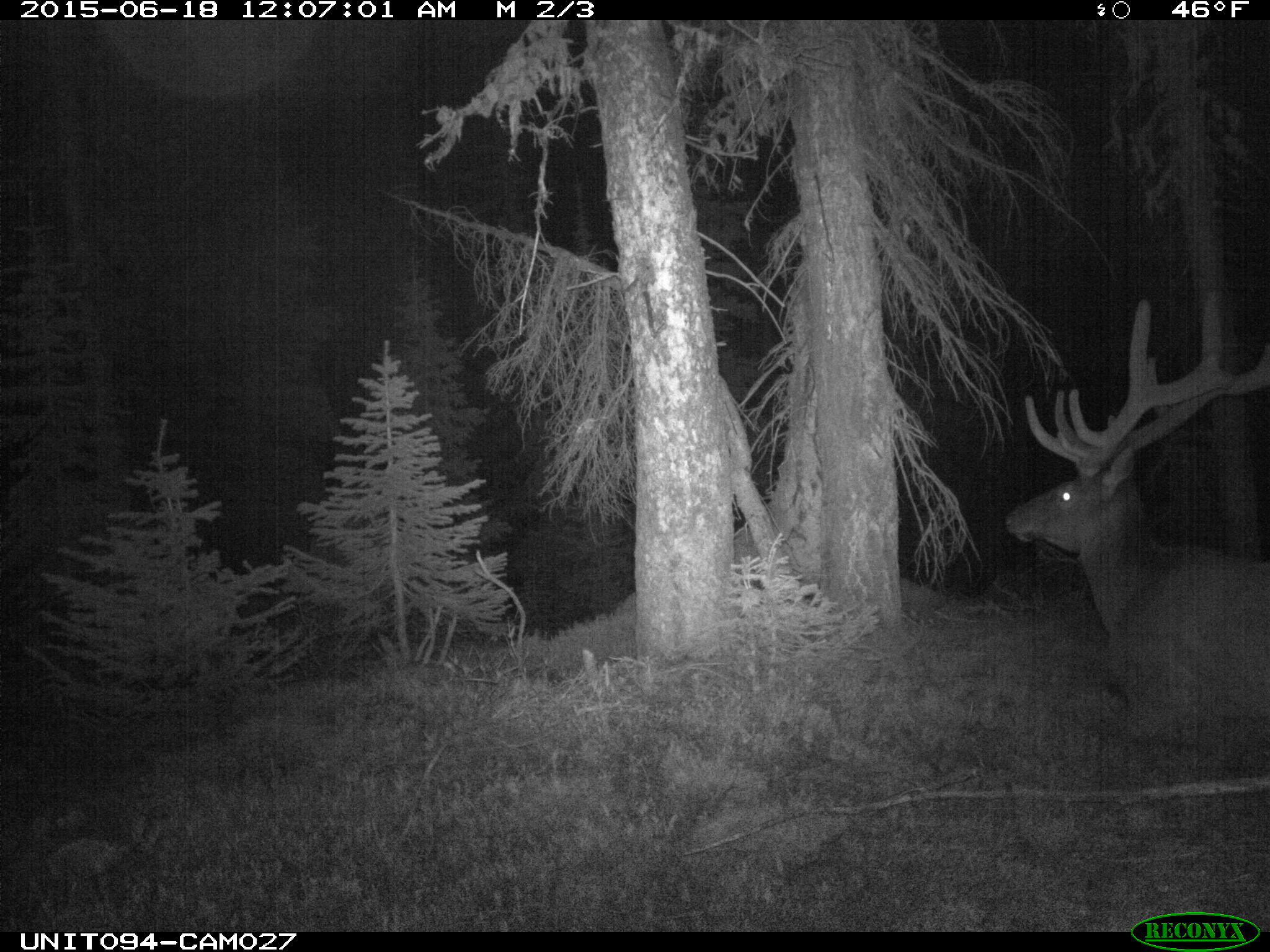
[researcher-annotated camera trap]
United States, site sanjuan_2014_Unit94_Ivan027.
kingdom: Animalia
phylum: Chordata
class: Mammalia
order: Artiodactyla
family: Cervidae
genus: Cervus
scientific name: Cervus elaphus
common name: red deer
Cervus elaphus (red deer).